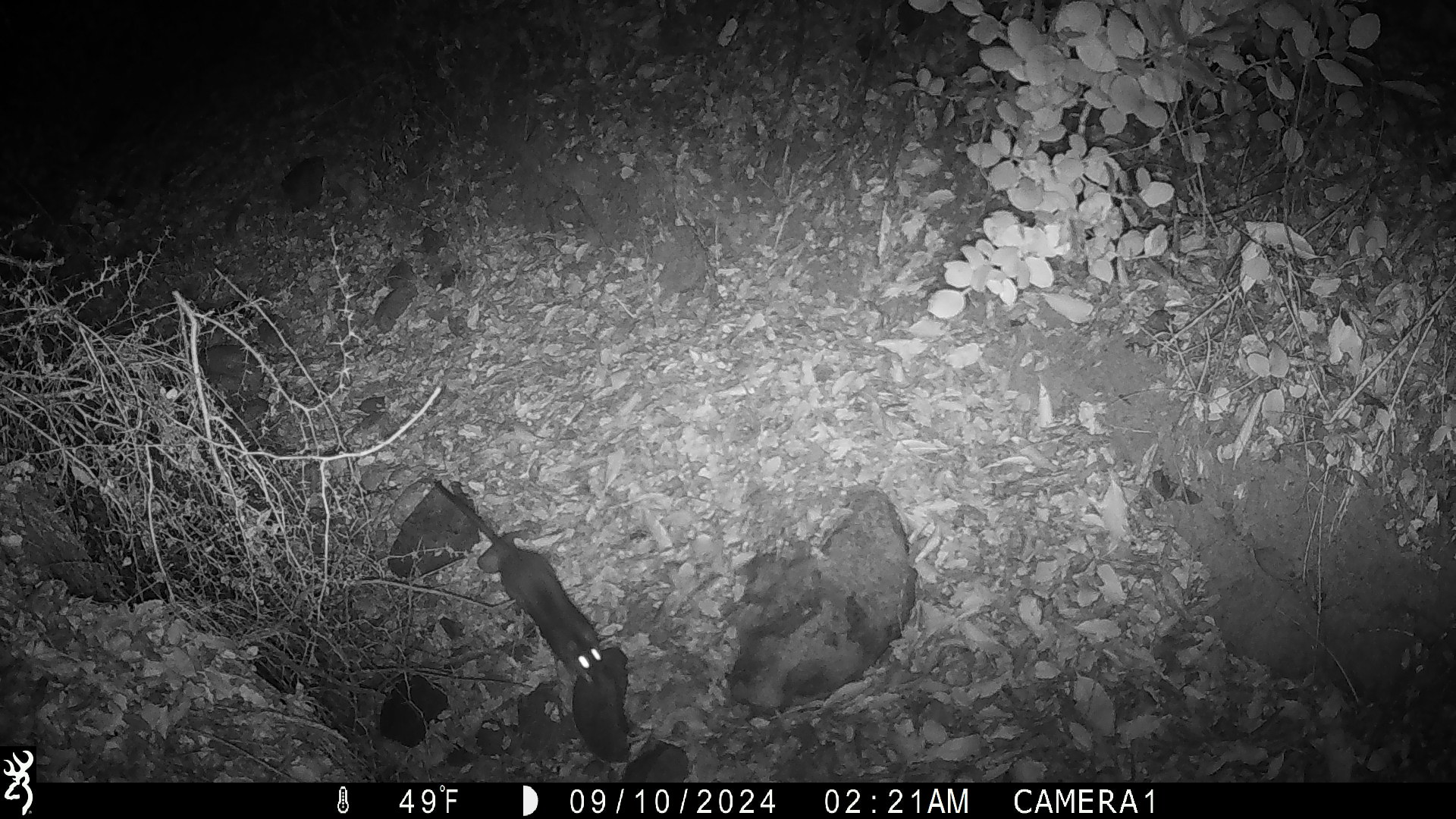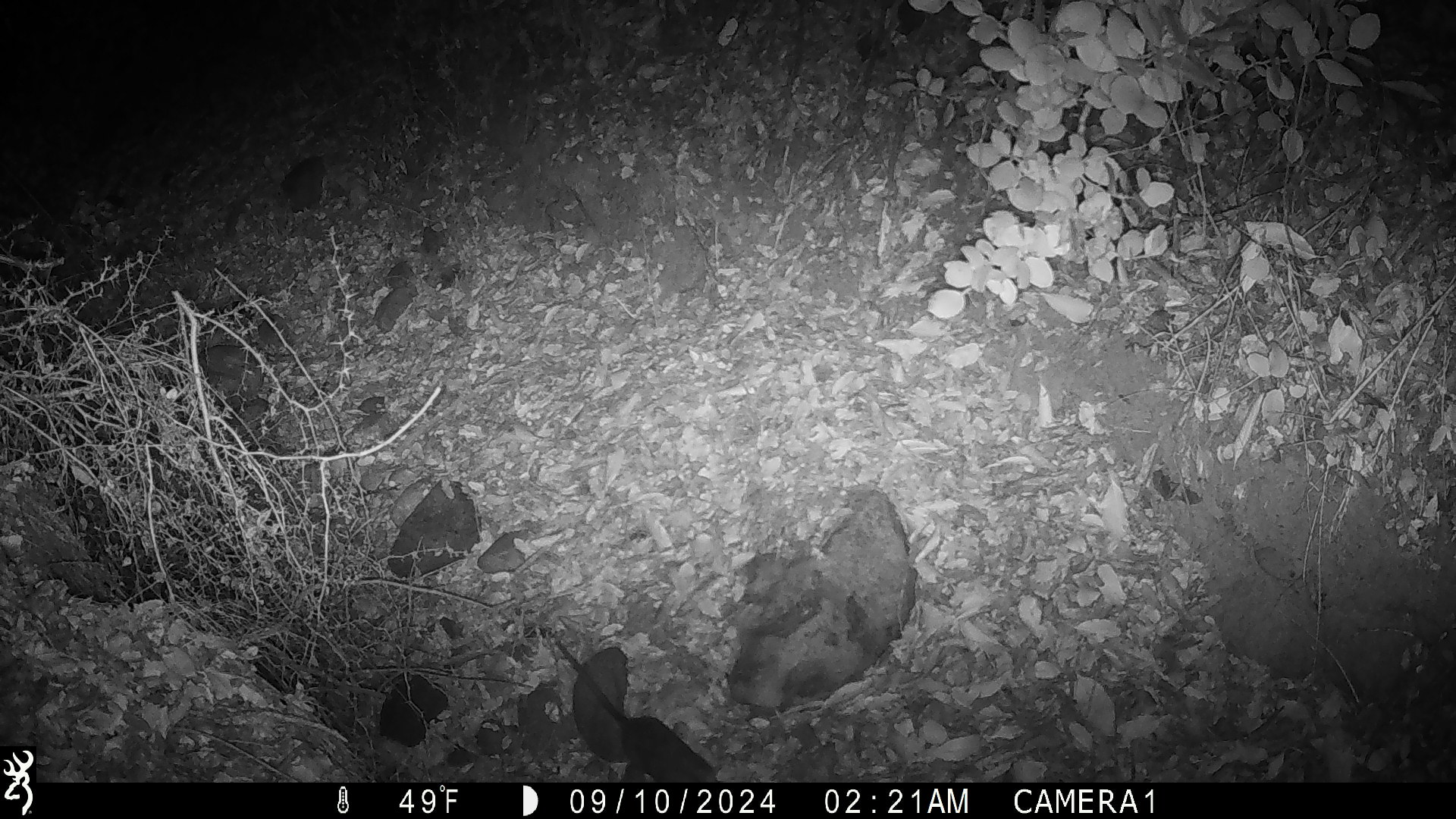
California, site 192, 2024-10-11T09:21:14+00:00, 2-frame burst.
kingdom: Animalia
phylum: Chordata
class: Mammalia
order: Rodentia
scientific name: Rodentia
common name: mouse or rat